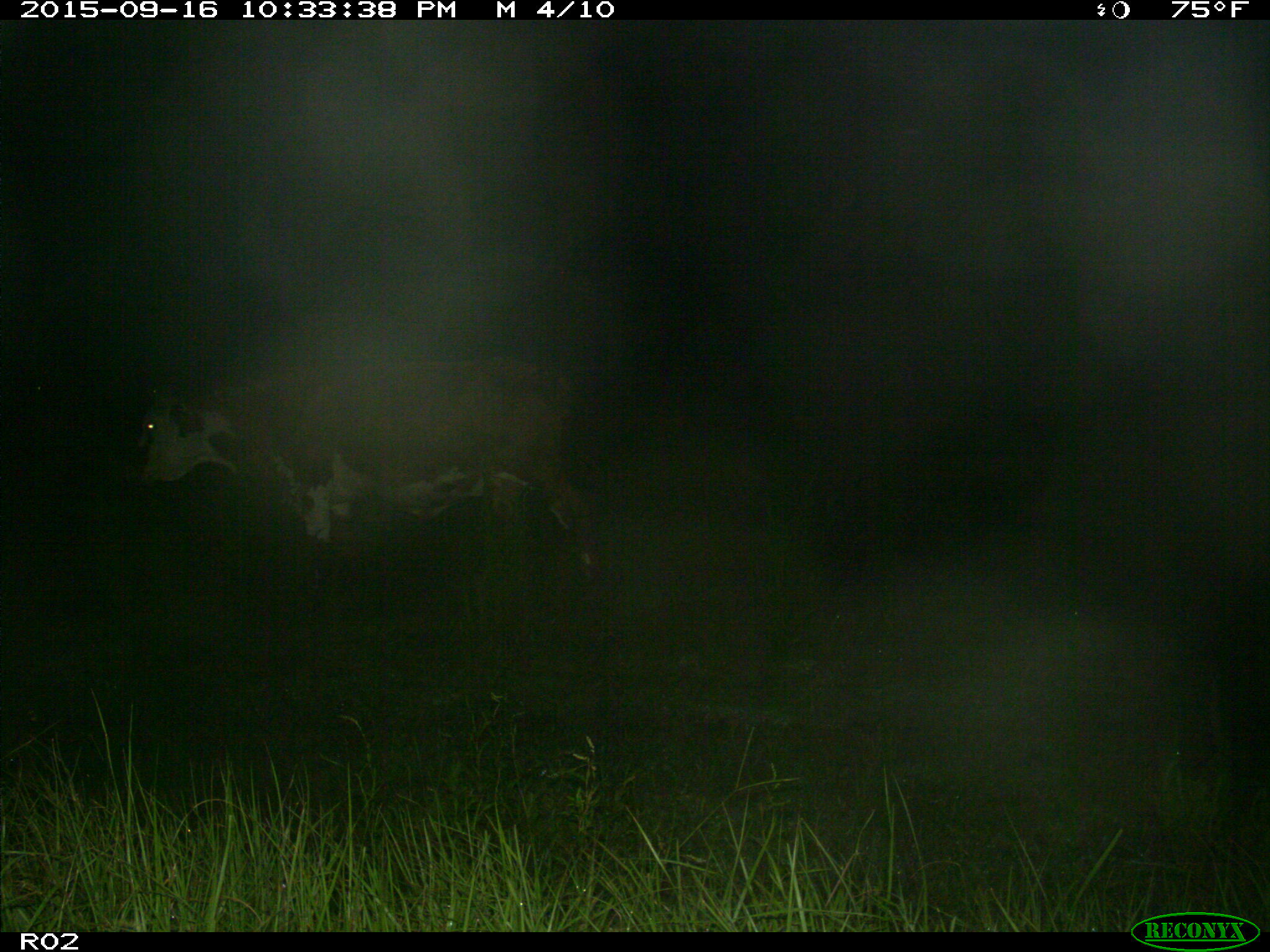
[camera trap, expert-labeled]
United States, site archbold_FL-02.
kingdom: Animalia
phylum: Chordata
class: Mammalia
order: Artiodactyla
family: Bovidae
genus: Bos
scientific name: Bos taurus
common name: domestic cow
Bos taurus (domestic cow).